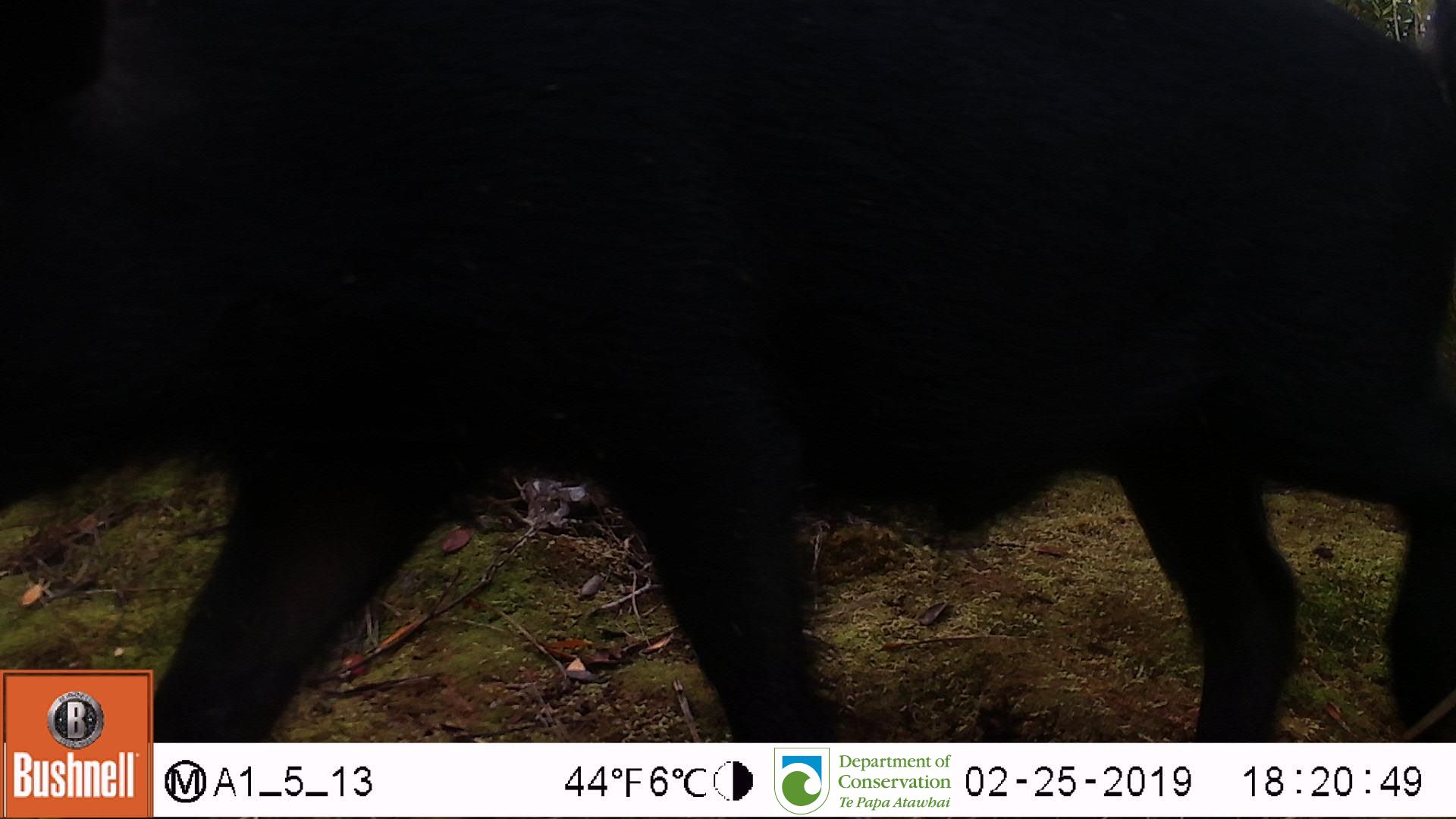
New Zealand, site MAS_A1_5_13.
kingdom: Animalia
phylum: Chordata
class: Mammalia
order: Artiodactyla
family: Suidae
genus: Sus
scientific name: Sus scrofa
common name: pig